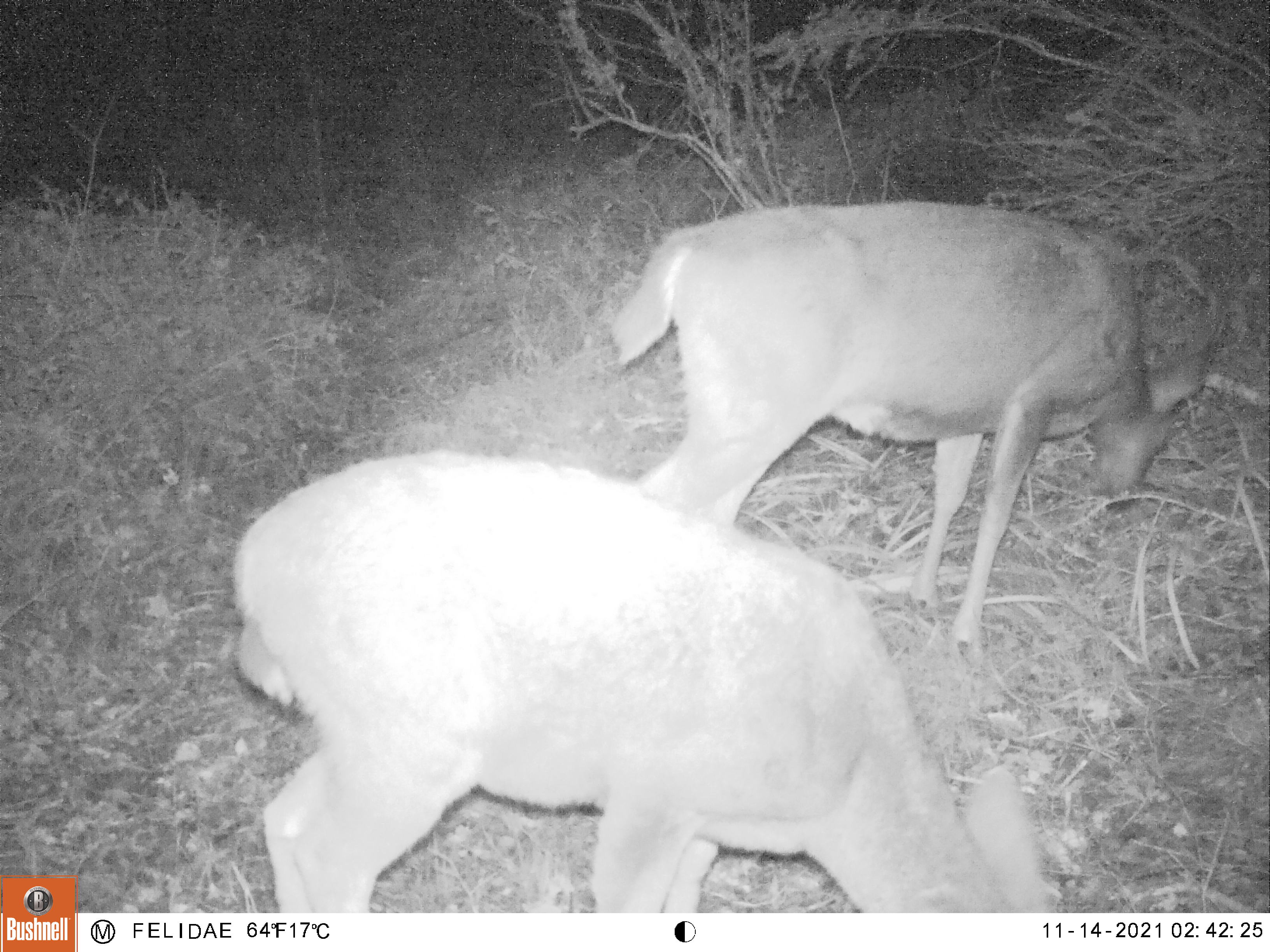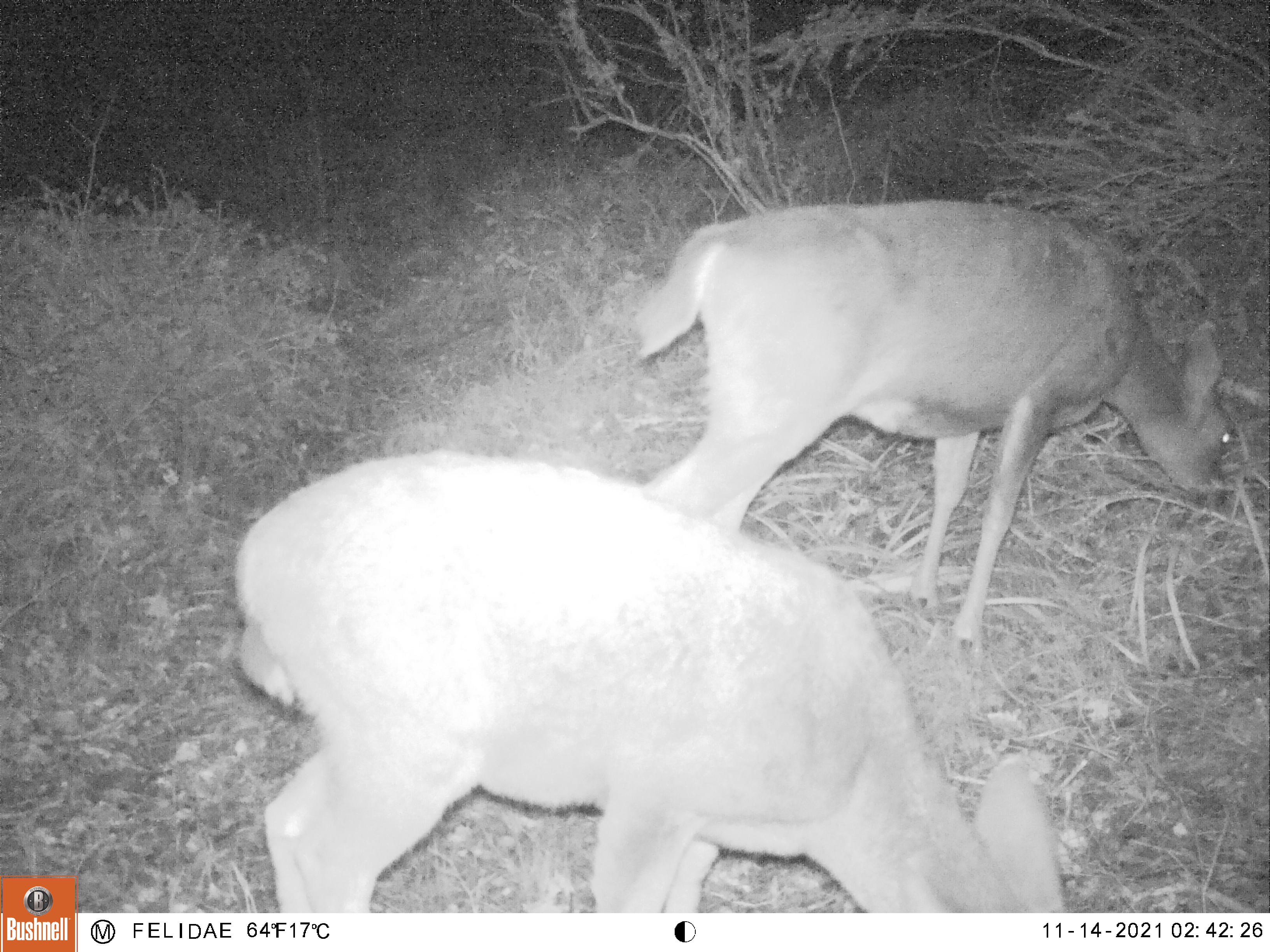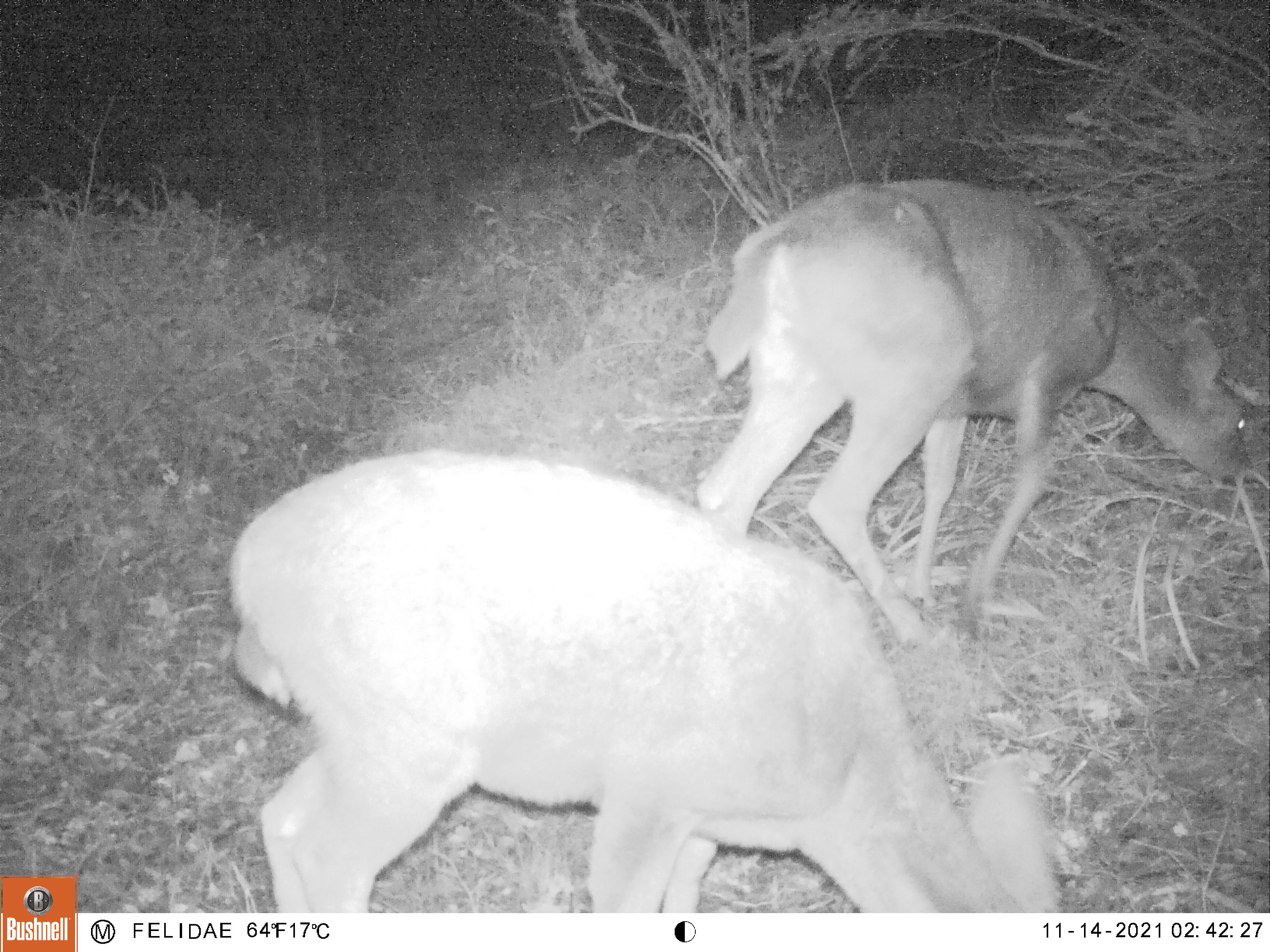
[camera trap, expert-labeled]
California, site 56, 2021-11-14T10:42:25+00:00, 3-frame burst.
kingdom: Animalia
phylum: Chordata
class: Mammalia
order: Artiodactyla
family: Cervidae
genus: Odocoileus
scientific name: Odocoileus hemionus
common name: mule deer